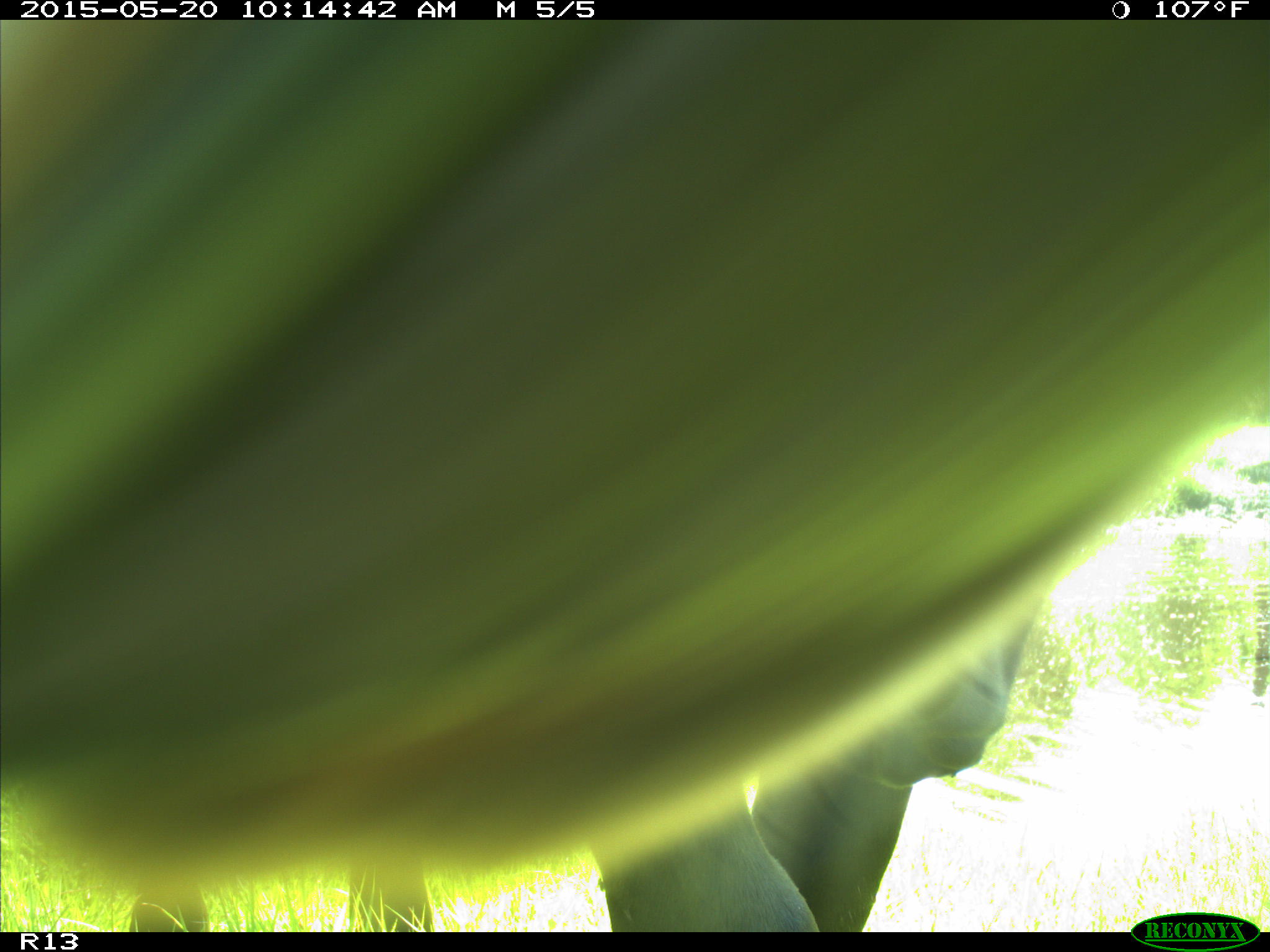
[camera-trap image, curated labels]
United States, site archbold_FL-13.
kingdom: Animalia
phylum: Chordata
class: Mammalia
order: Artiodactyla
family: Bovidae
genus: Bos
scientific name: Bos taurus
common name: domestic cow